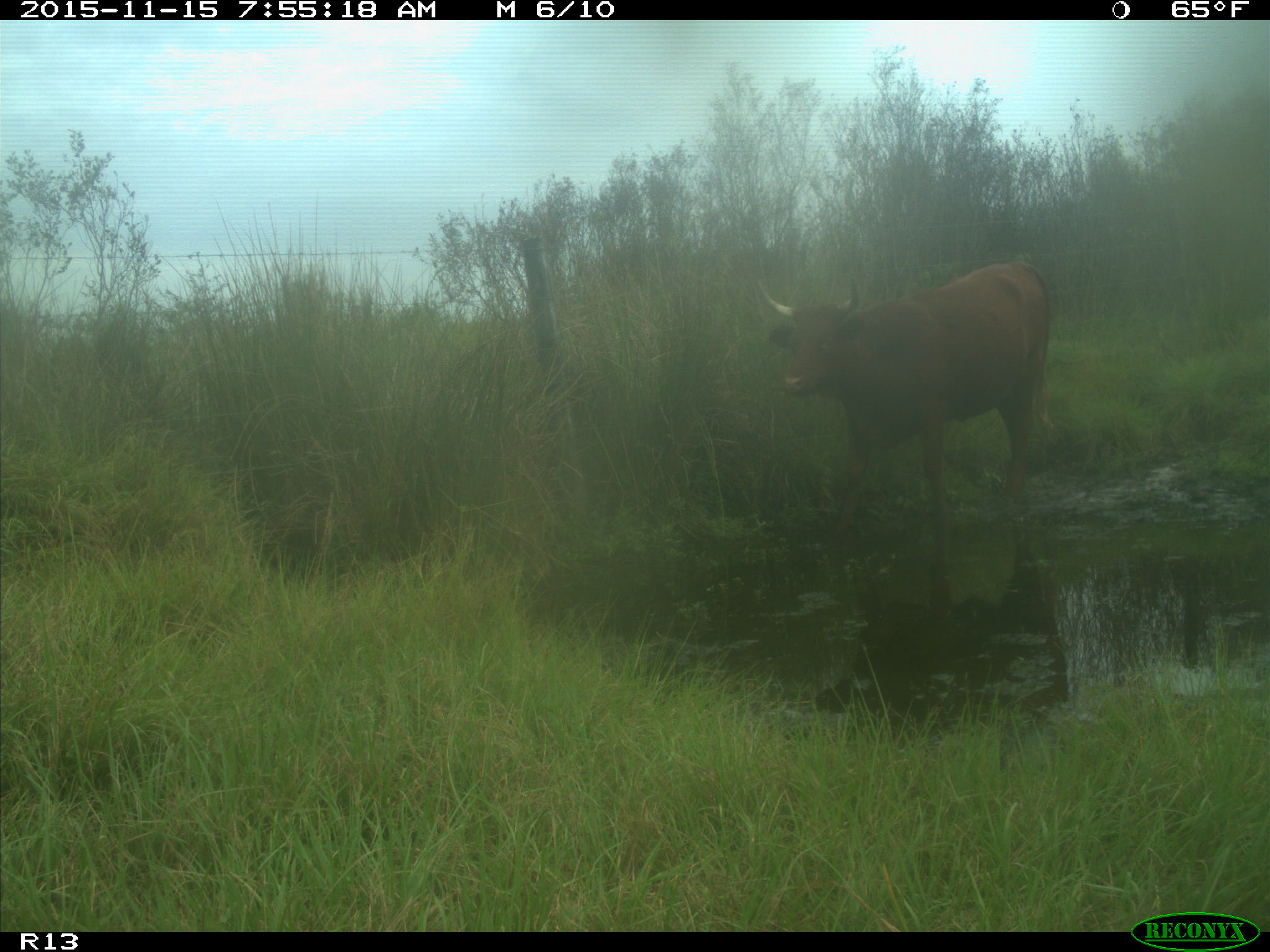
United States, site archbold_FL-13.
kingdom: Animalia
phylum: Chordata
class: Mammalia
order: Artiodactyla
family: Bovidae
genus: Bos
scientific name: Bos taurus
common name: domestic cow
Bos taurus (domestic cow).